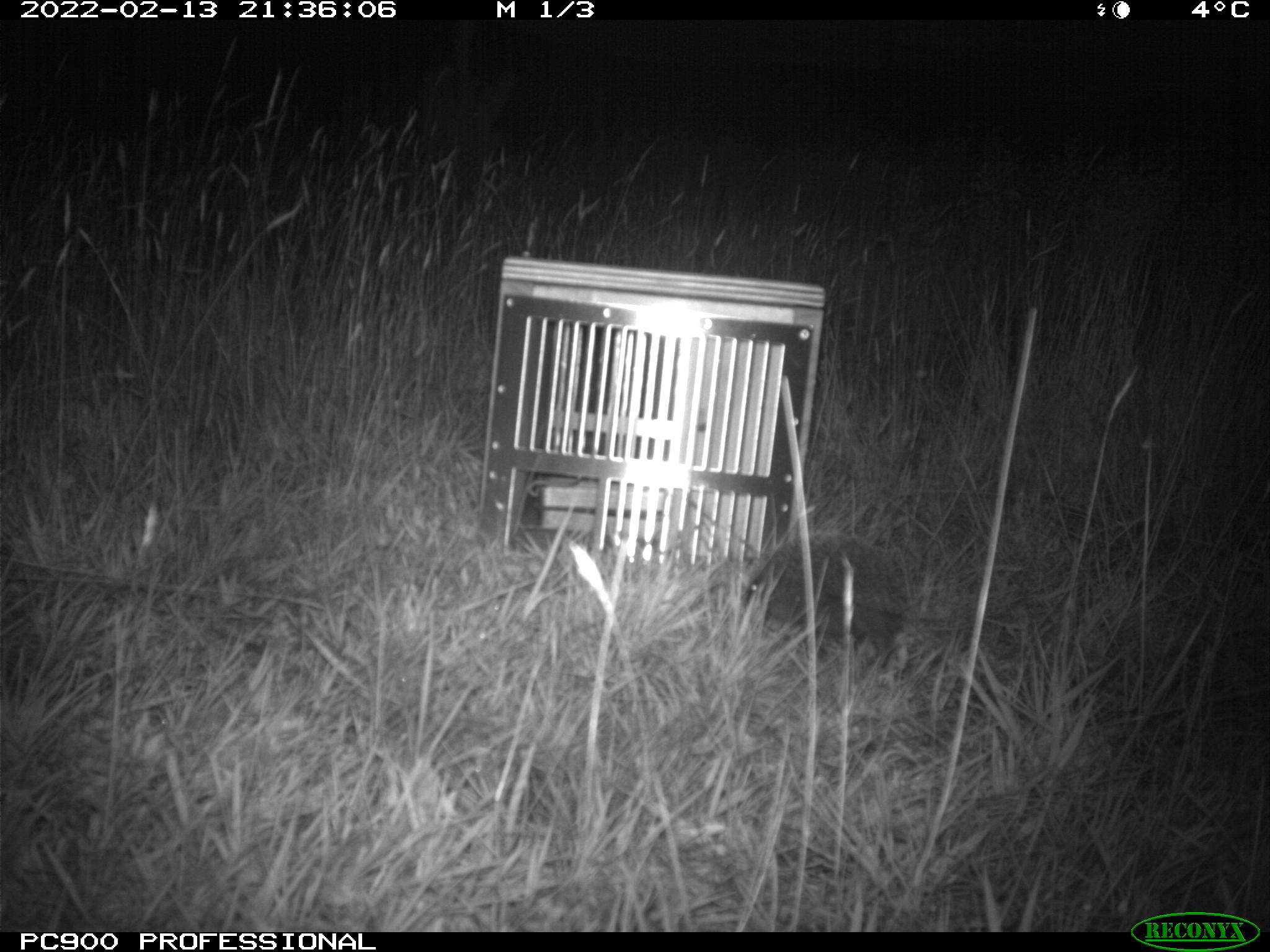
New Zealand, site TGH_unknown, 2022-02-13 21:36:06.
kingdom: Animalia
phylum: Chordata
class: Mammalia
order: Eulipotyphla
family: Erinaceidae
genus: Erinaceus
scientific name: Erinaceus europaeus europaeus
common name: european hedgehog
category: hedgehog